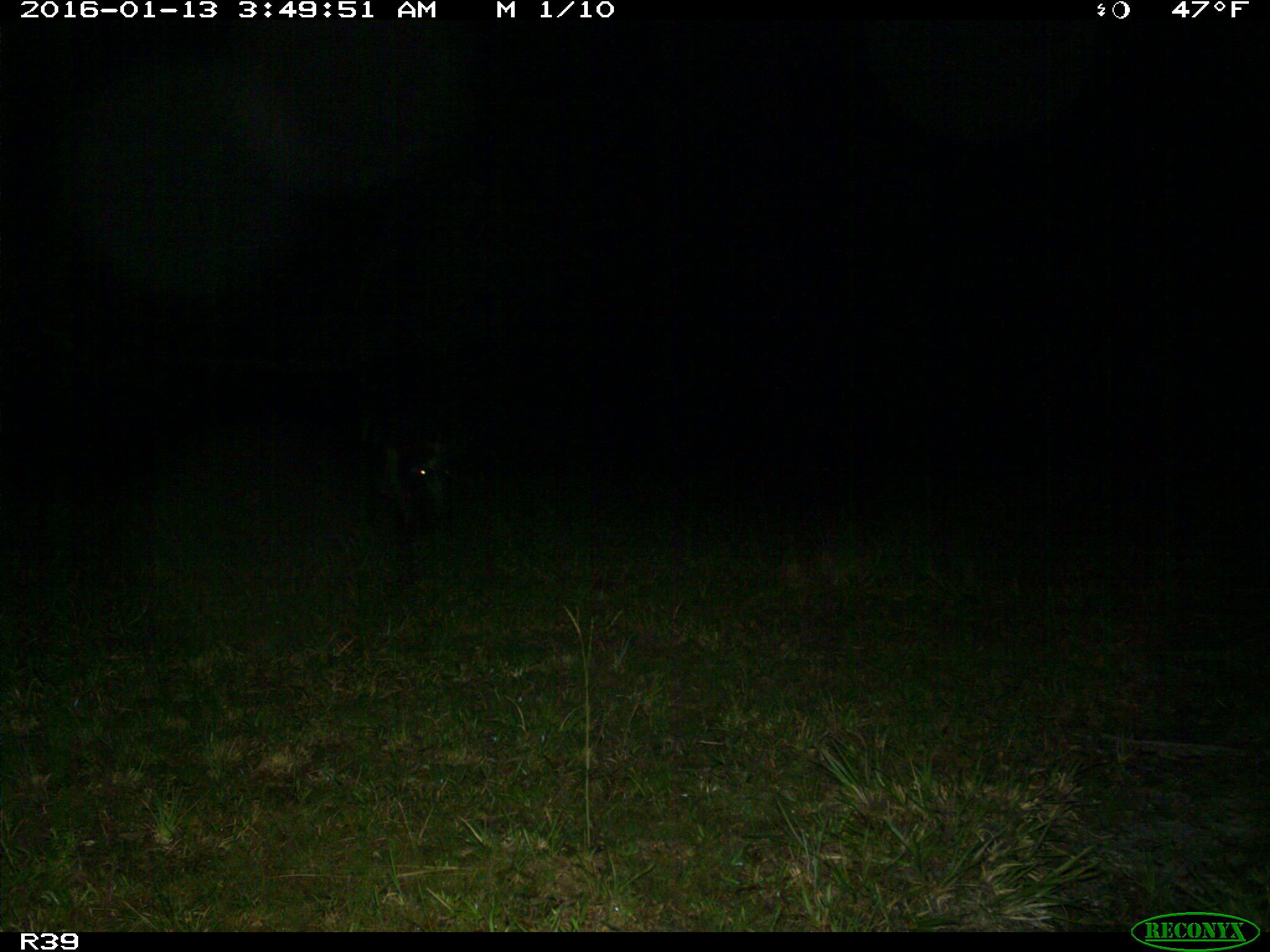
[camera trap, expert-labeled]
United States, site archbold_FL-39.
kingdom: Animalia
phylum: Chordata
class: Mammalia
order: Artiodactyla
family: Suidae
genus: Sus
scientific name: Sus scrofa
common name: wild boar